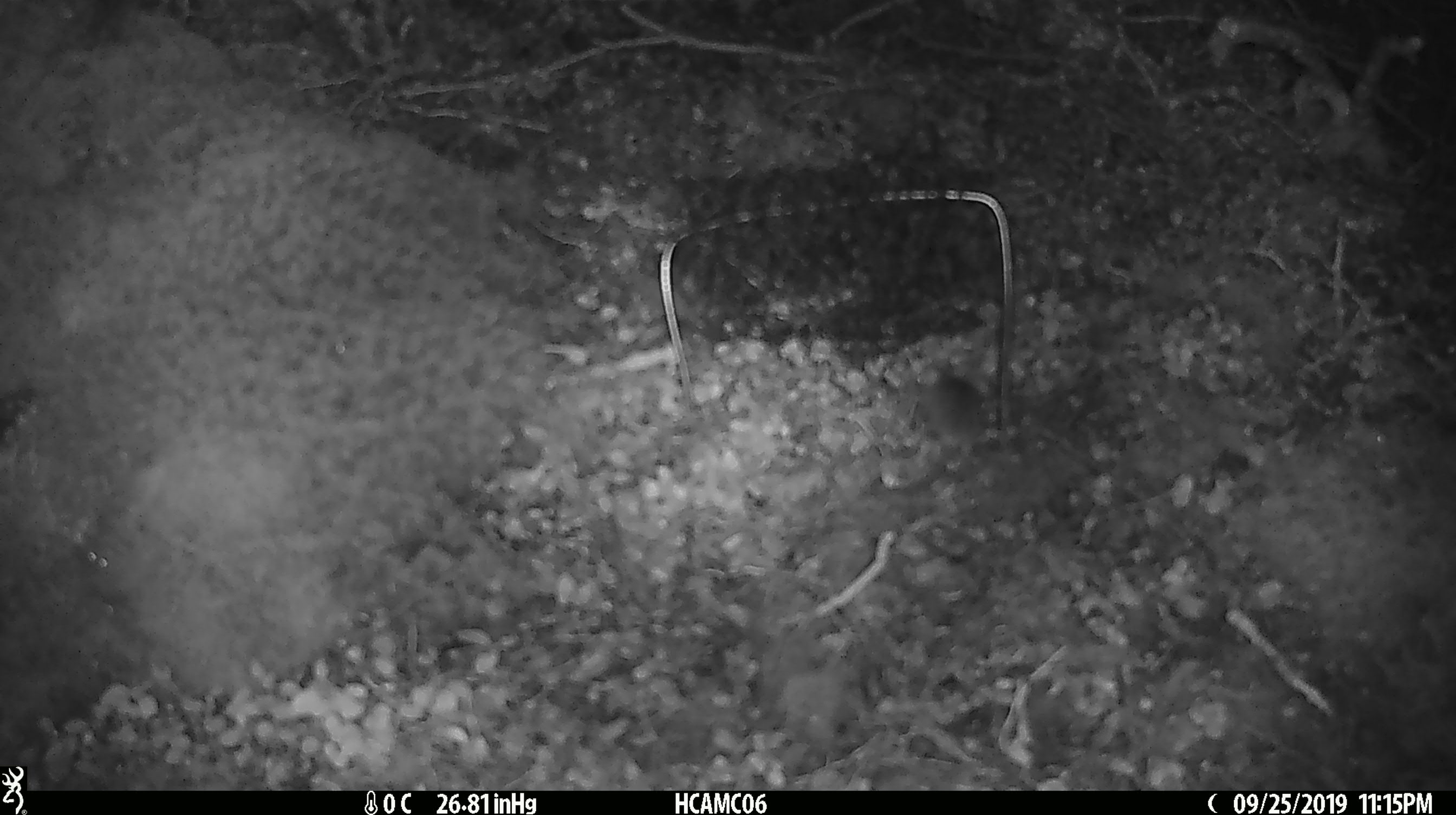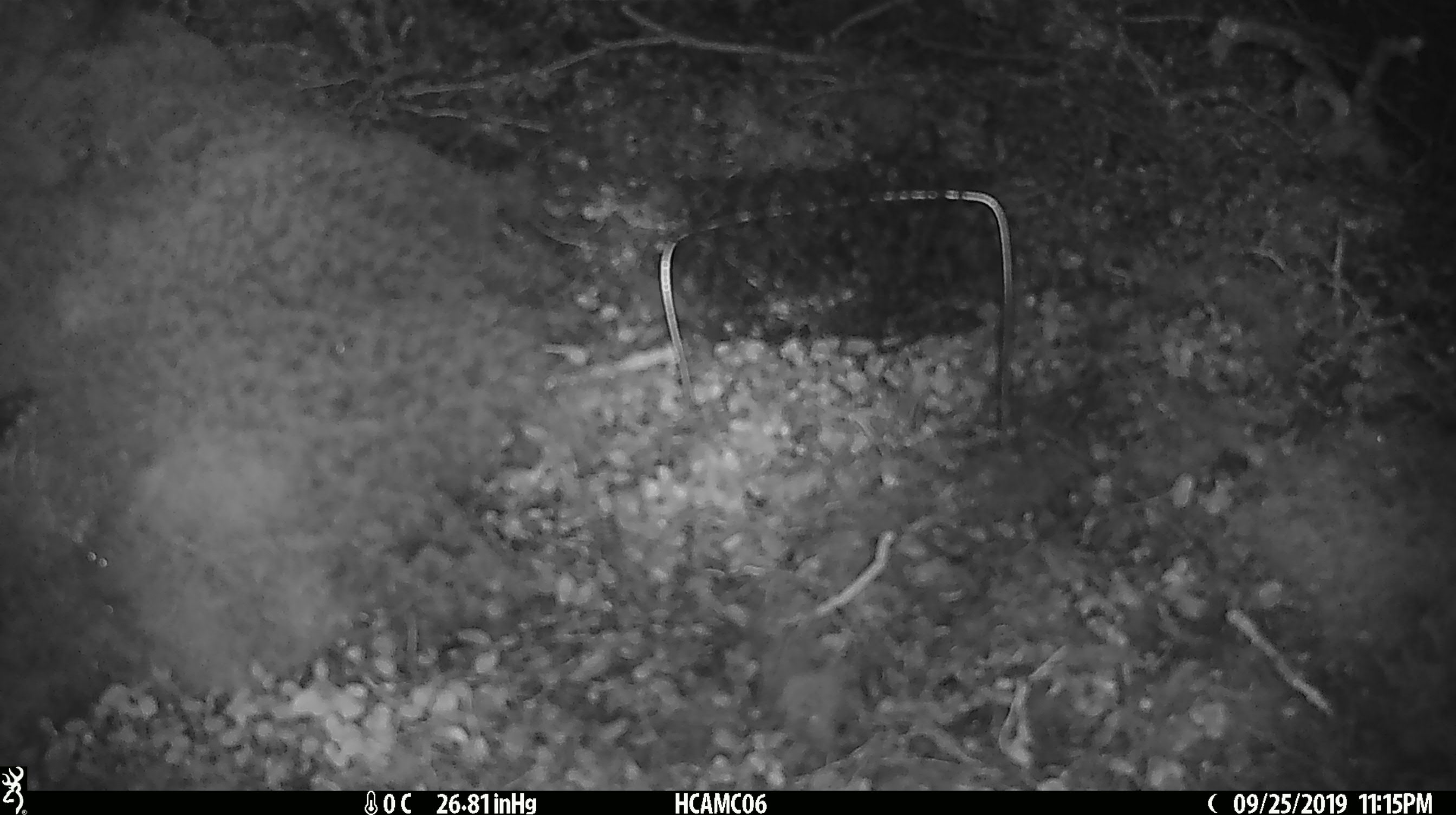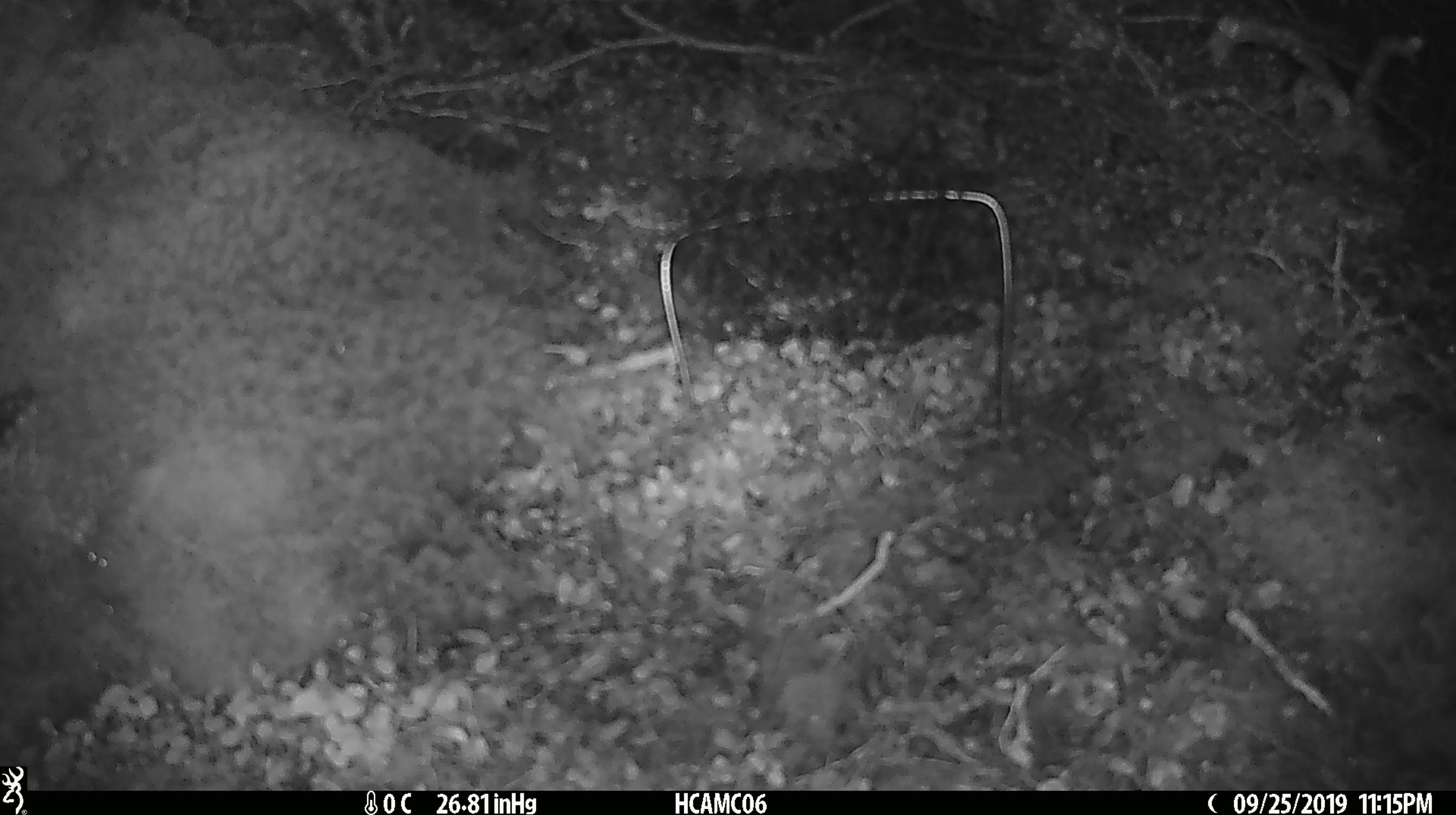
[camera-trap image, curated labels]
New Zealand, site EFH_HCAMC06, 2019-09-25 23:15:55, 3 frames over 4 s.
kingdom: Animalia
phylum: Chordata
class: Mammalia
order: Rodentia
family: Muridae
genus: Mus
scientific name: Mus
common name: mouse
Mouse (Mus).